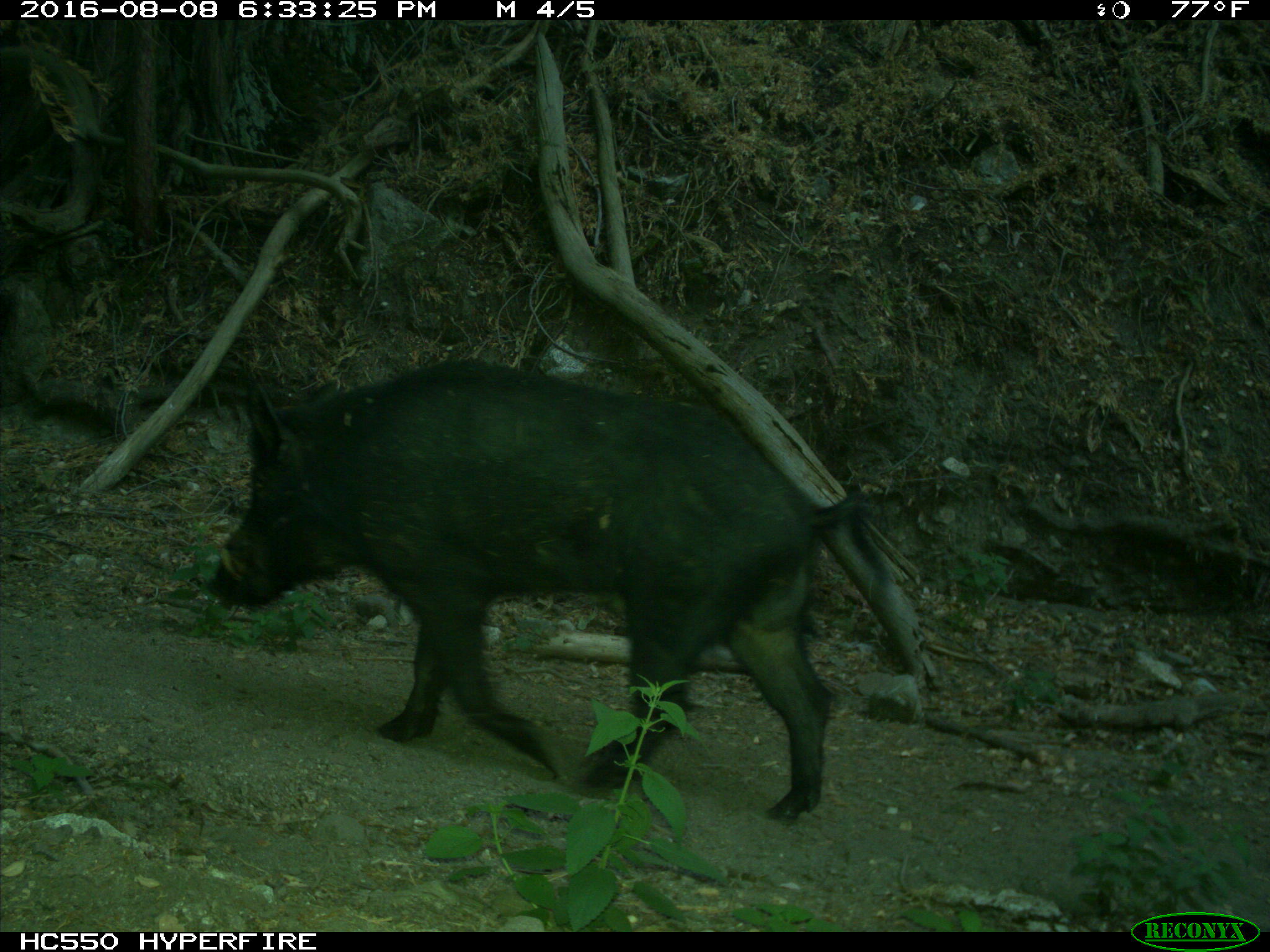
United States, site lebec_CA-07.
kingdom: Animalia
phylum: Chordata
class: Mammalia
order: Artiodactyla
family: Suidae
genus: Sus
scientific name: Sus scrofa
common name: wild boar